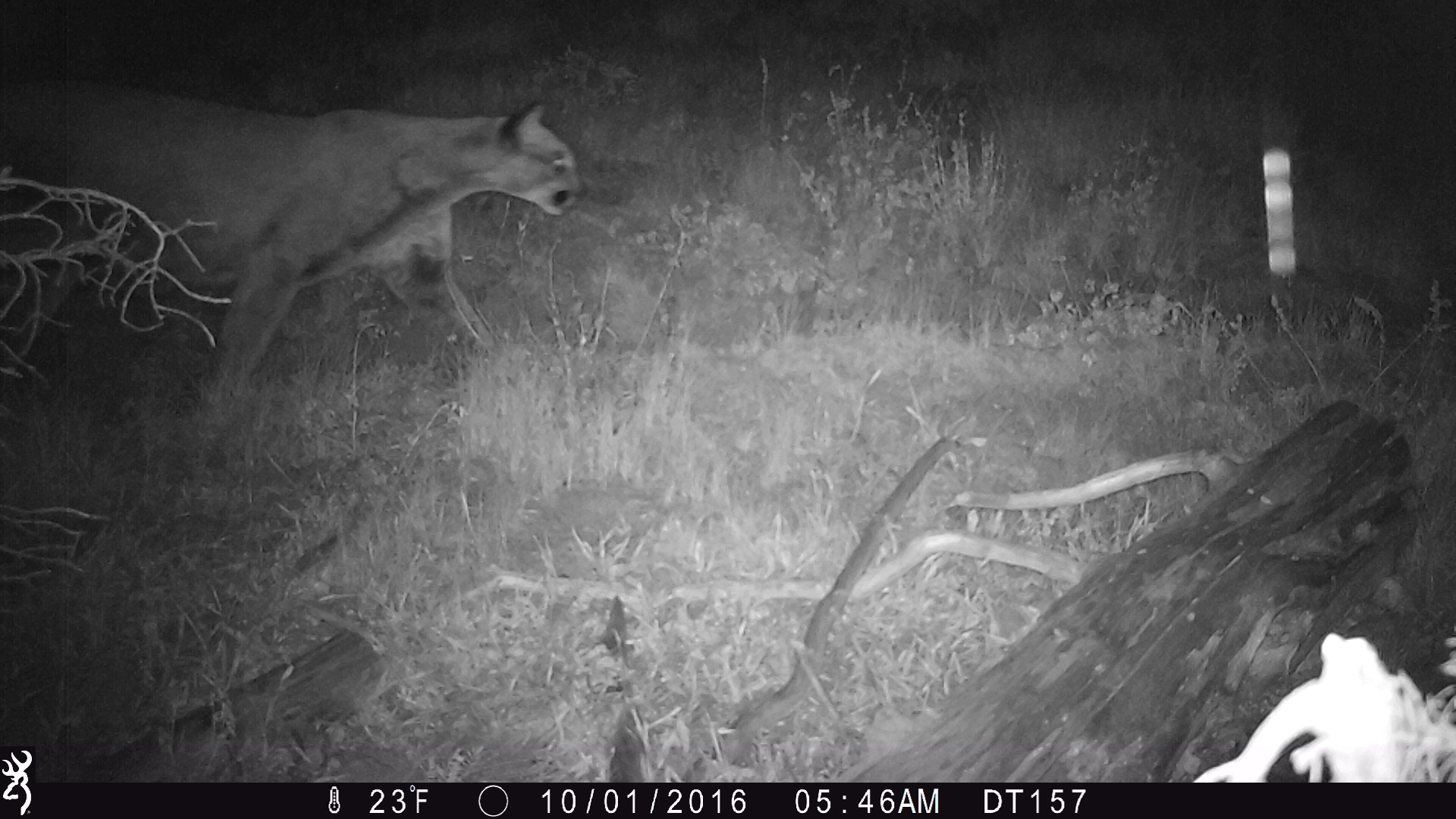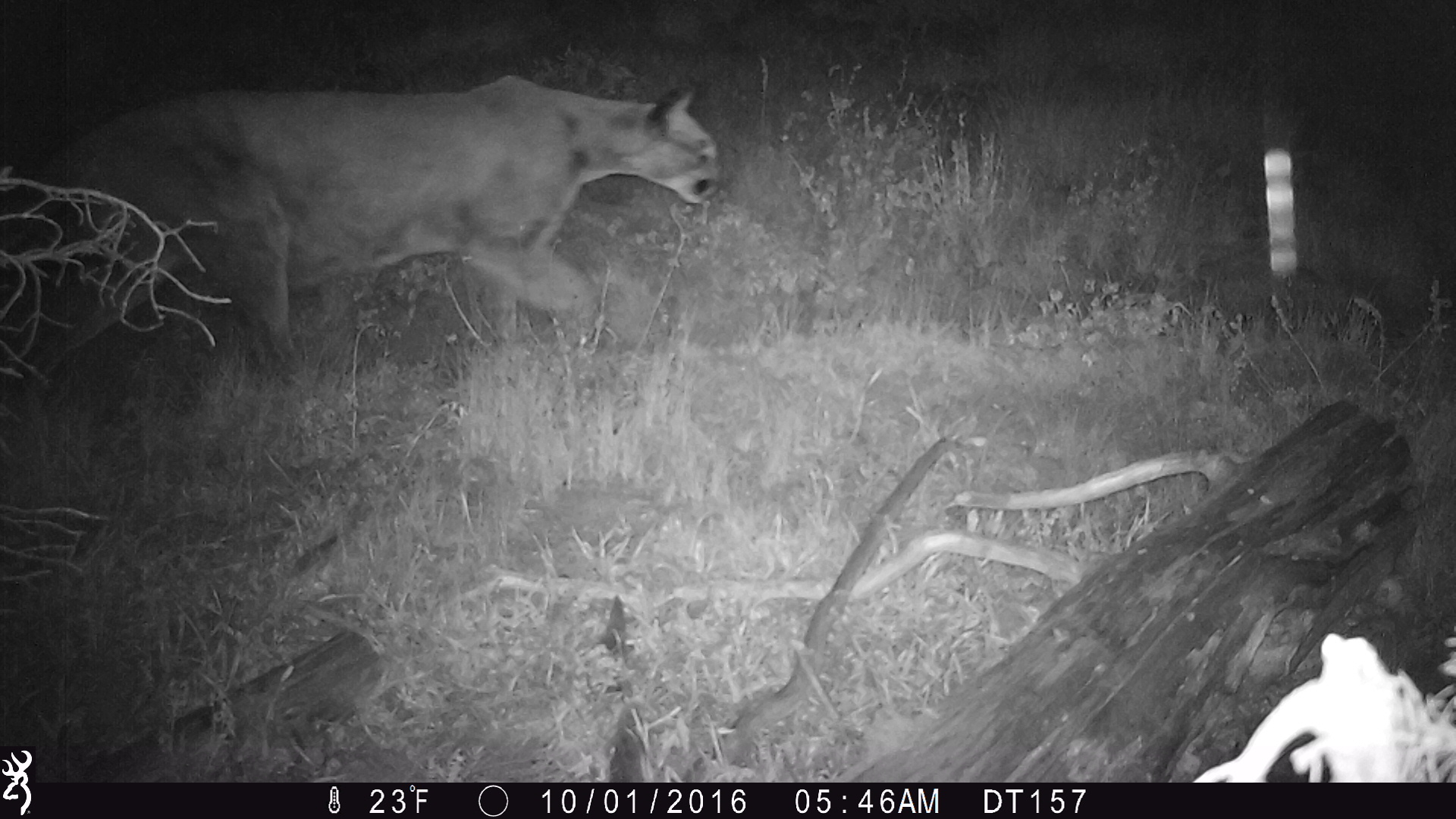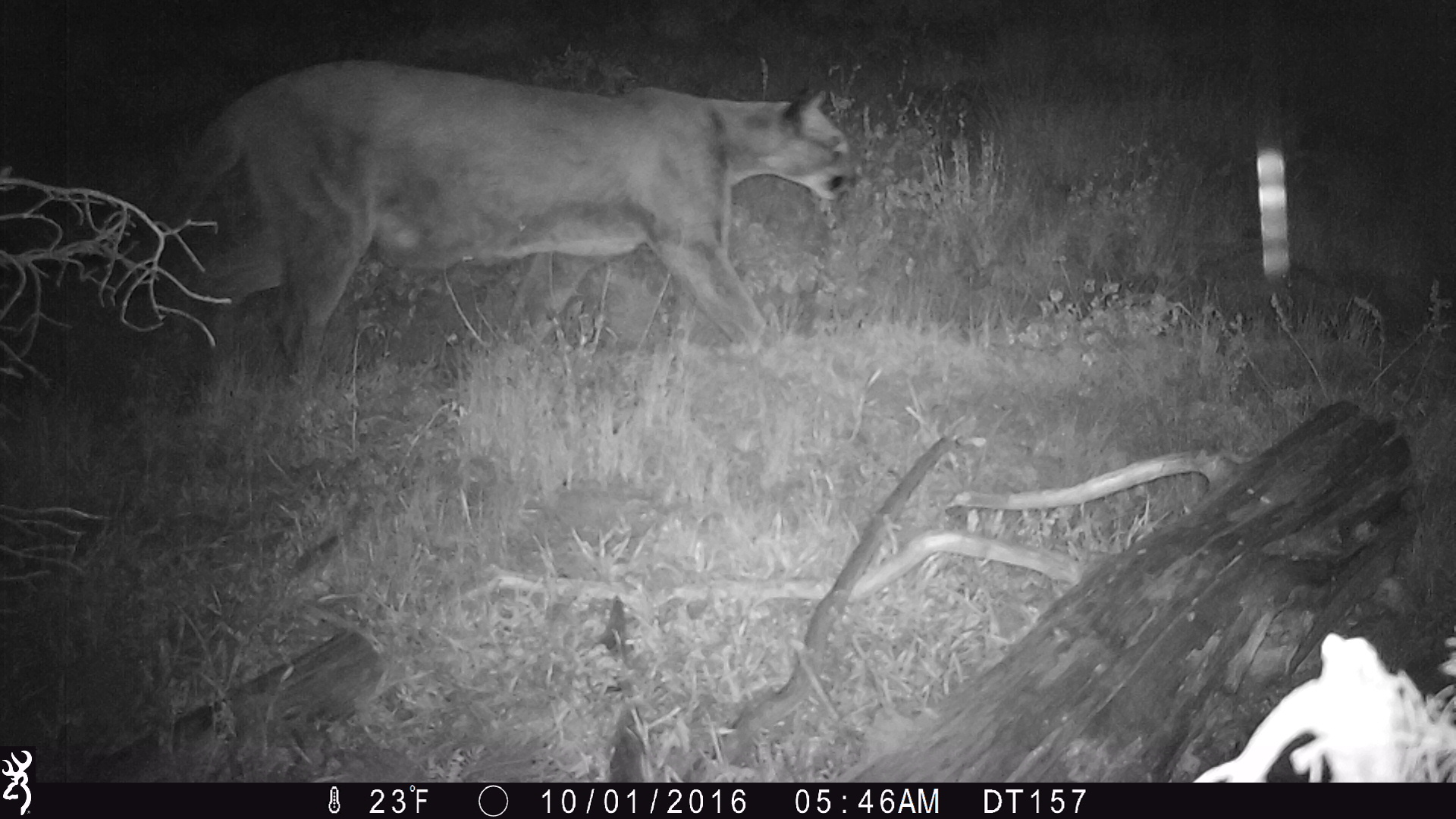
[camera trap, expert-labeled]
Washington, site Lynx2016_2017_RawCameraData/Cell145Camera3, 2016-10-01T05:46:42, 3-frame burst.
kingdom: Animalia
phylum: Chordata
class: Mammalia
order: Carnivora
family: Felidae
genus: Puma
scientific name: Puma concolor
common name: mountain lion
Puma concolor (mountain lion). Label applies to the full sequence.